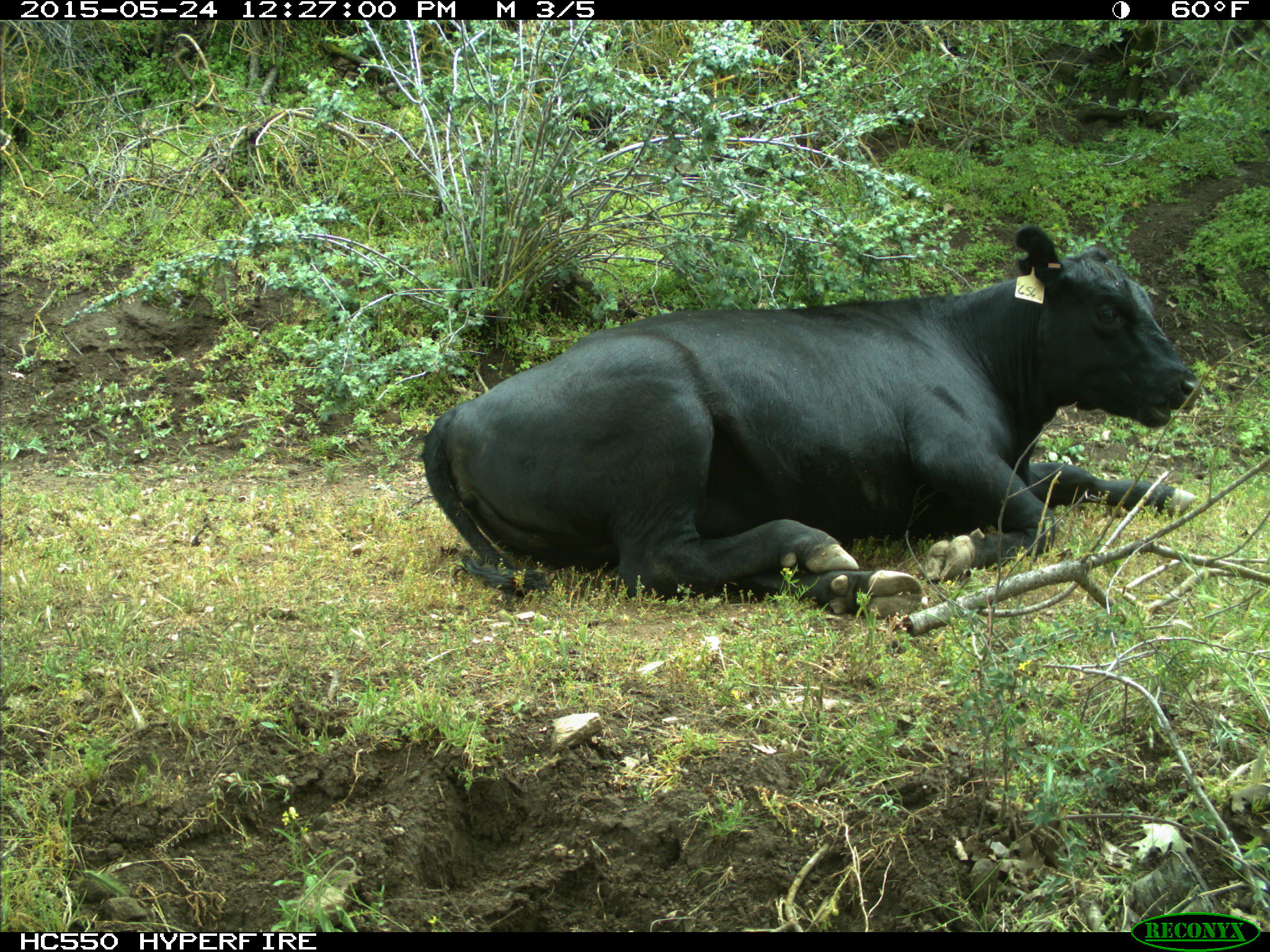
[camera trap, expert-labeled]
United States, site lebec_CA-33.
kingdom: Animalia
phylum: Chordata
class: Mammalia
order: Artiodactyla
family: Bovidae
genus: Bos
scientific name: Bos taurus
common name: domestic cow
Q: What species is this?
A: Bos taurus (domestic cow).